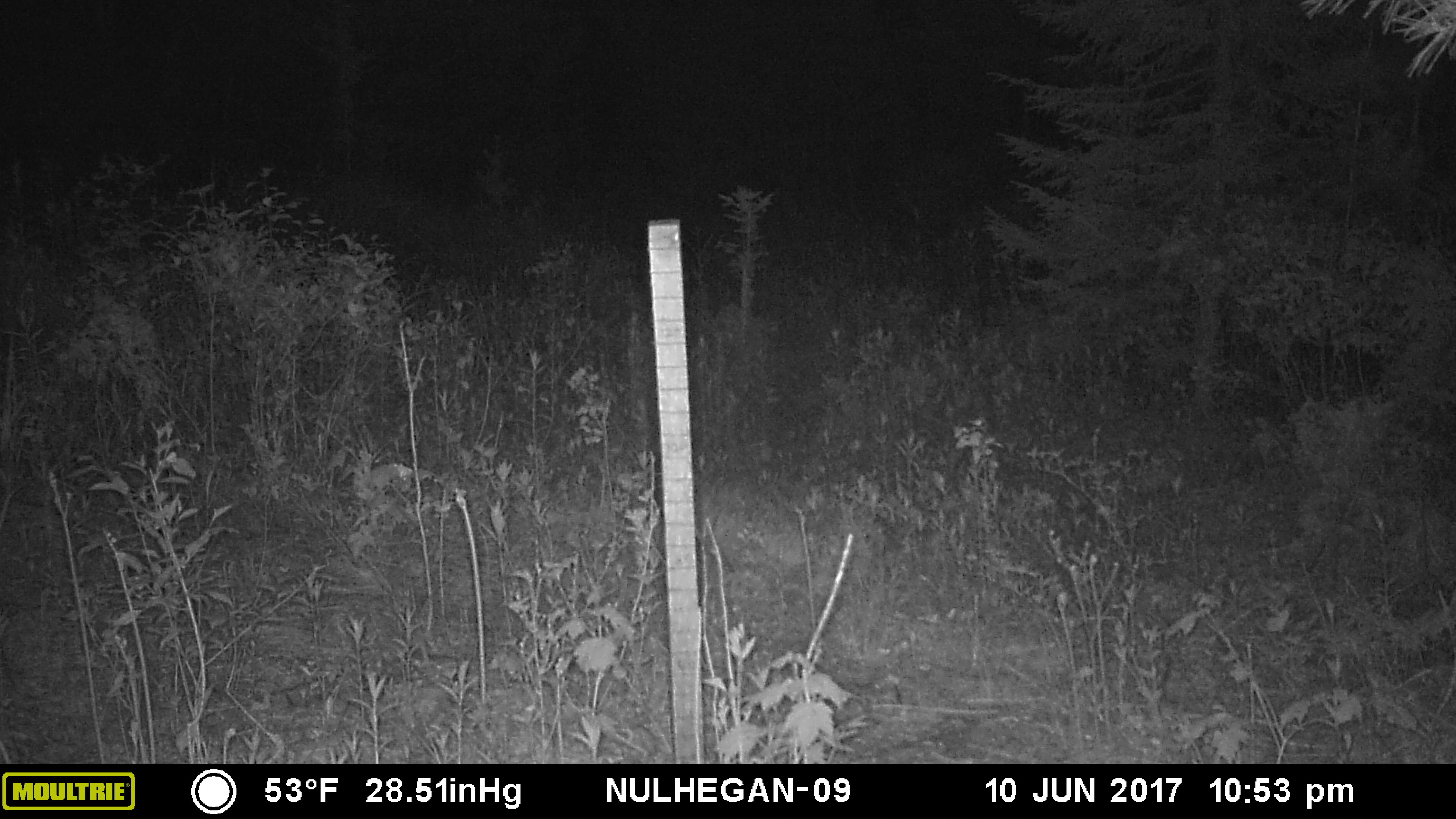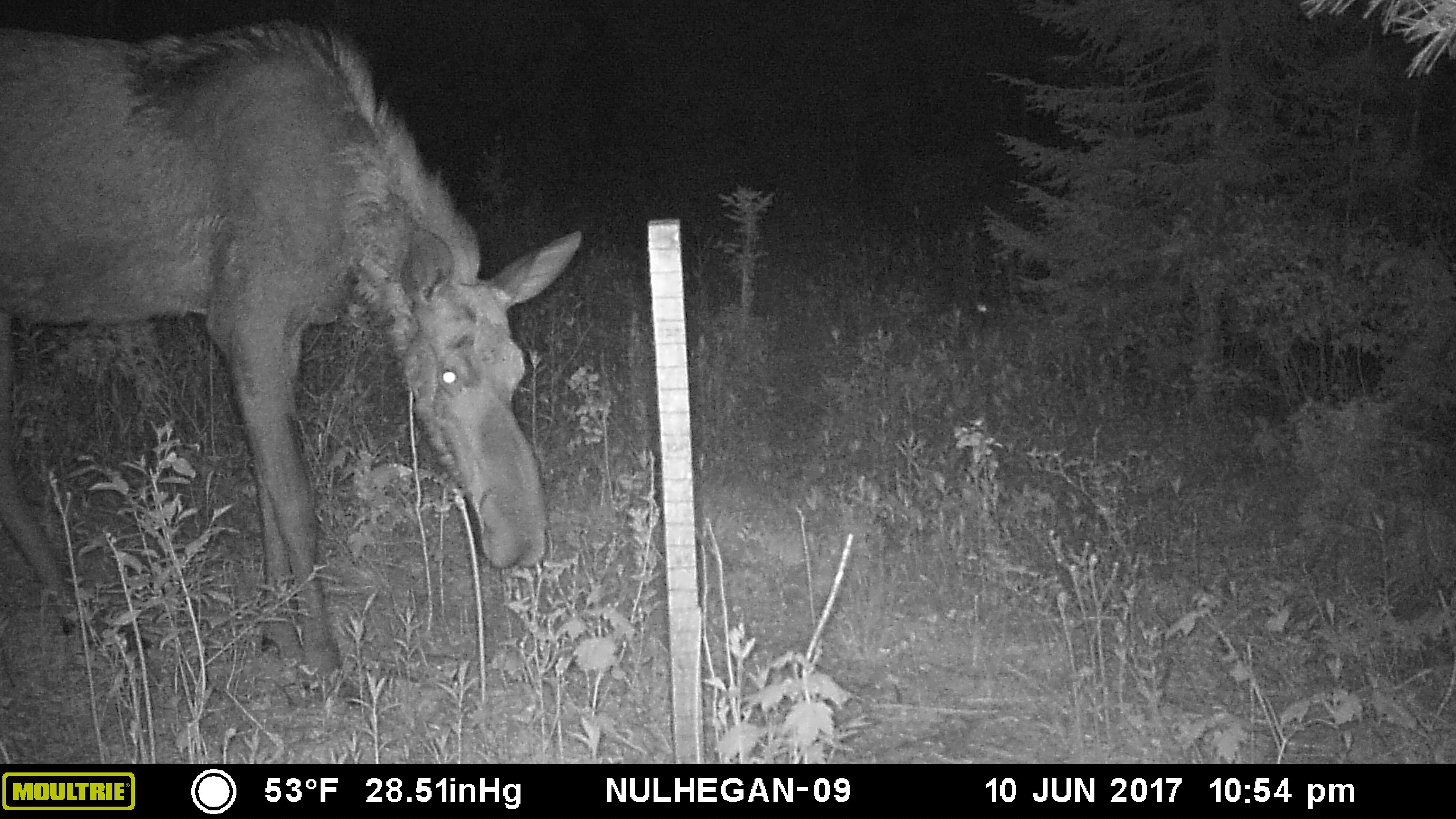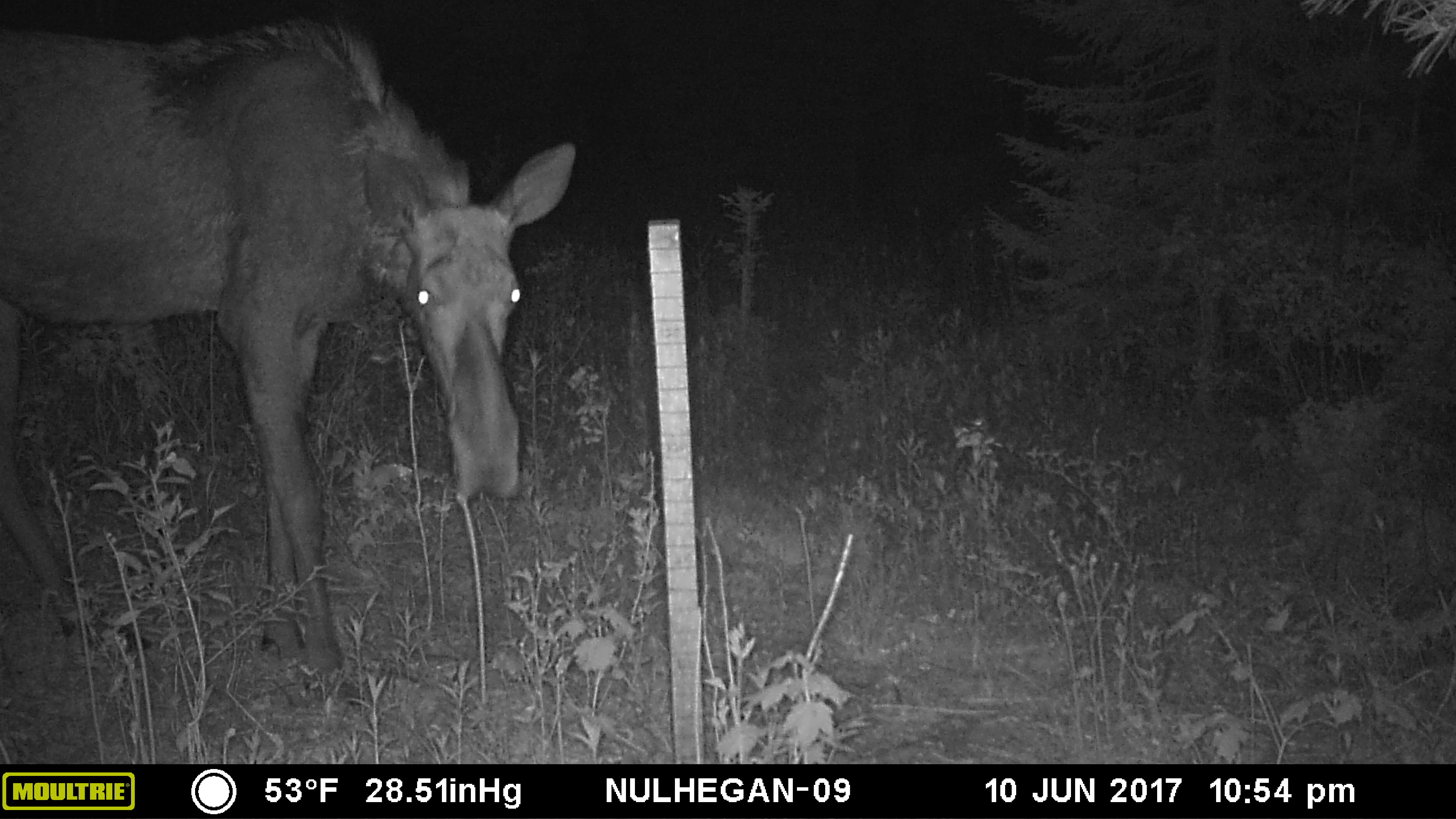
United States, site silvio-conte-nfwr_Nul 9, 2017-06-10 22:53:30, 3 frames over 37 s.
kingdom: Animalia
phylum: Chordata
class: Mammalia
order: Artiodactyla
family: Cervidae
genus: Alces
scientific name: Alces alces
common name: moose